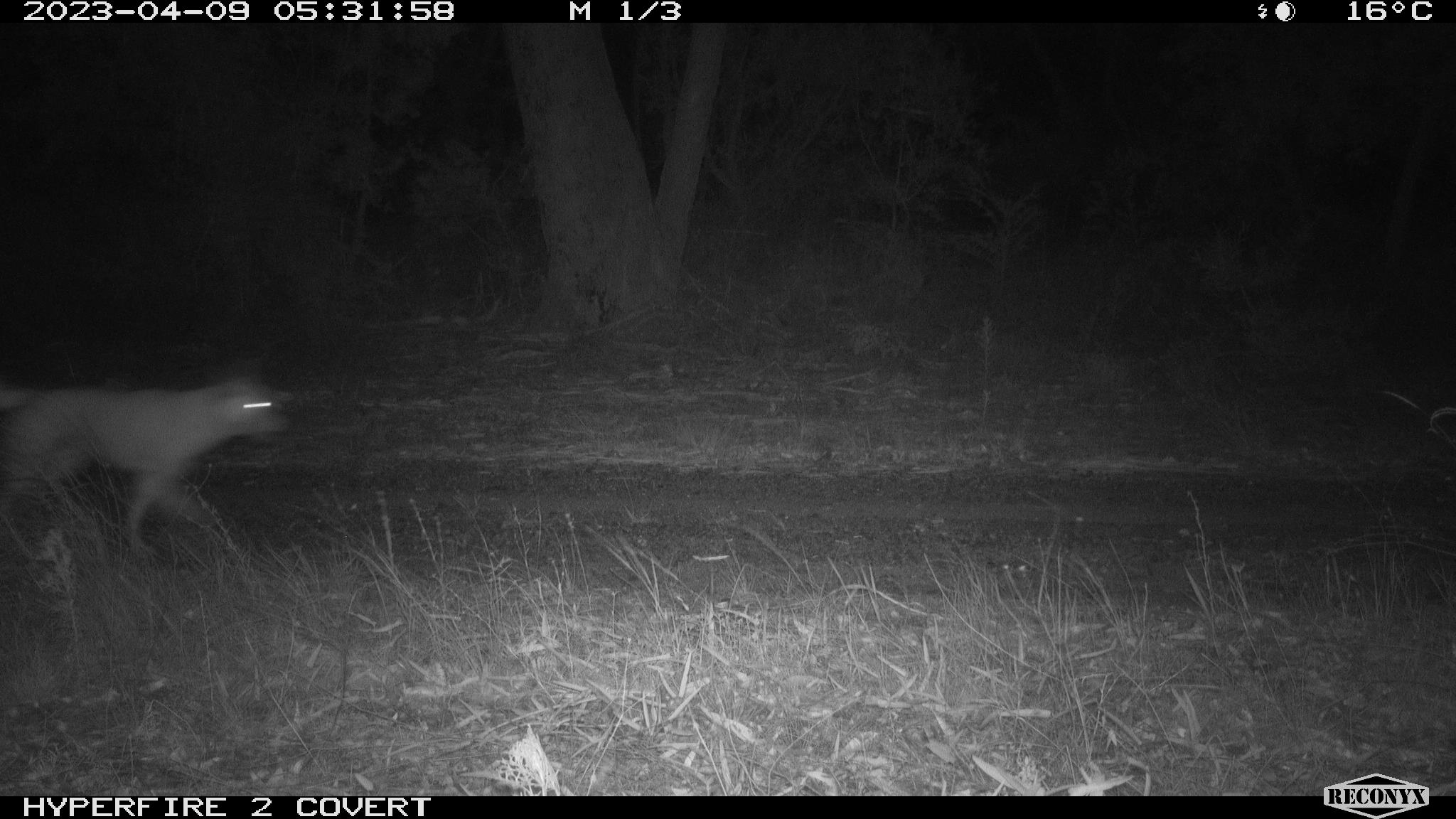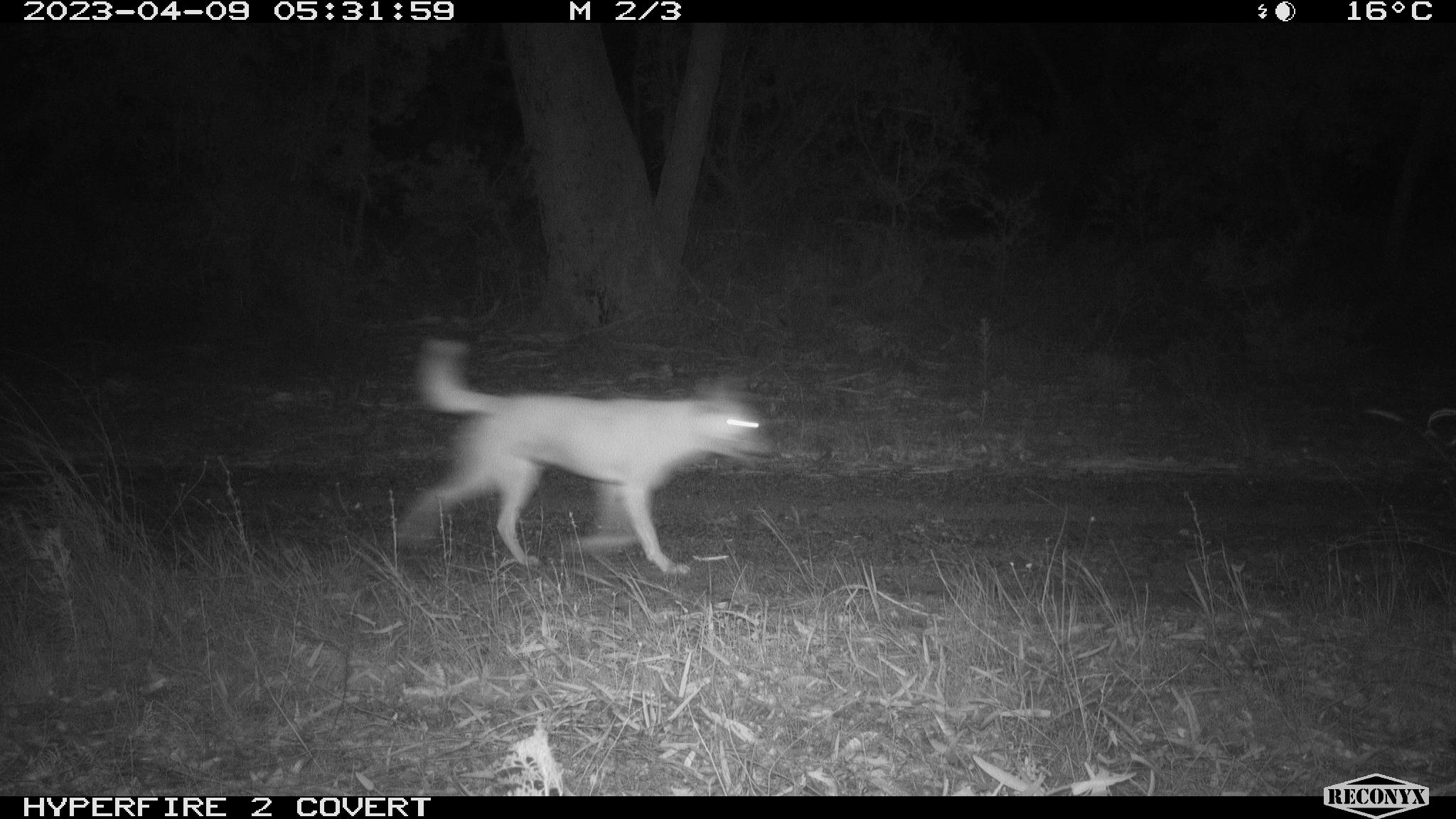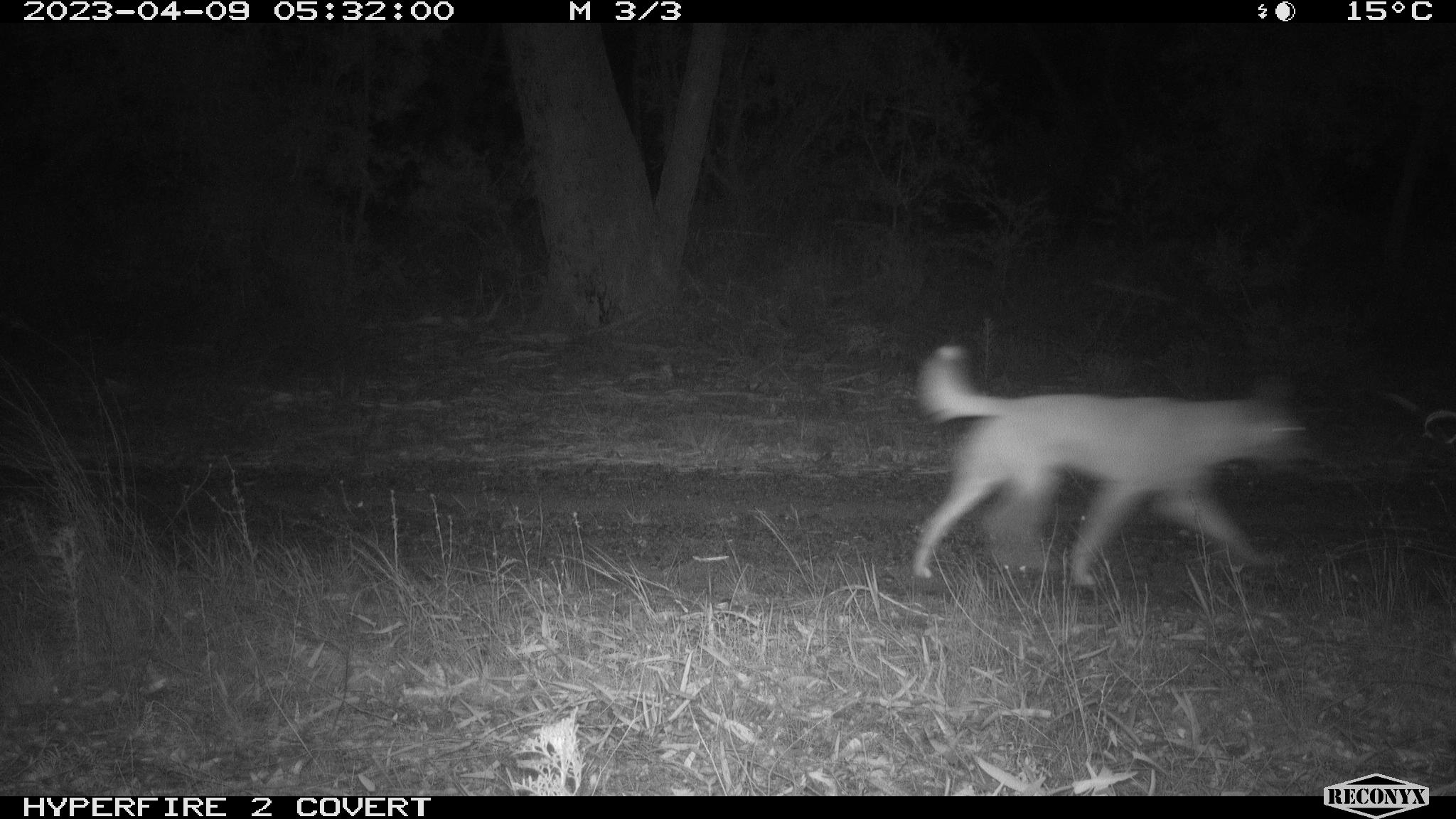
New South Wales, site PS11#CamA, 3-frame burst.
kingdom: Animalia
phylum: Chordata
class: Mammalia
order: Carnivora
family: Canidae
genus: Canis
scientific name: Canis familiaris dingo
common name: dingo